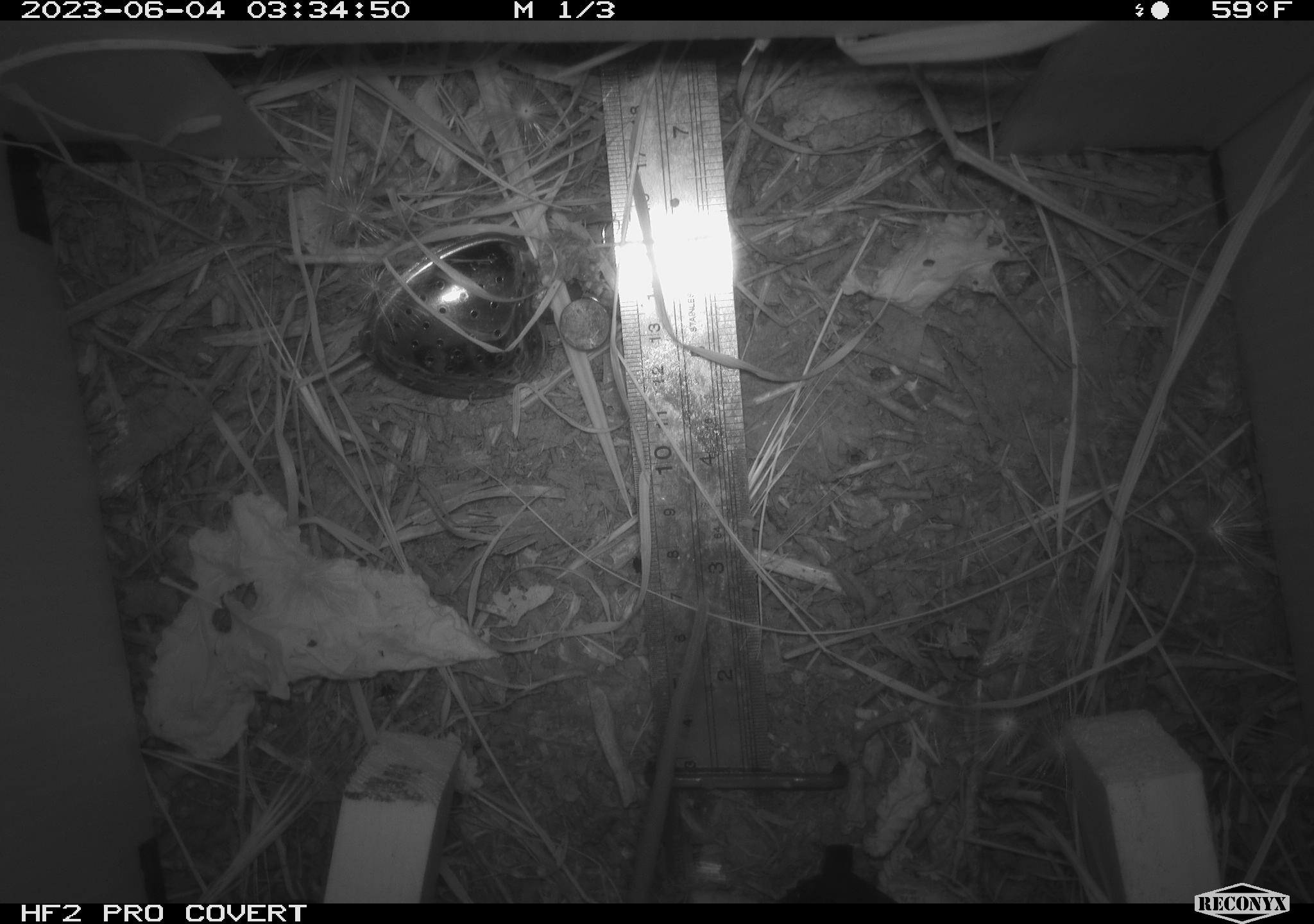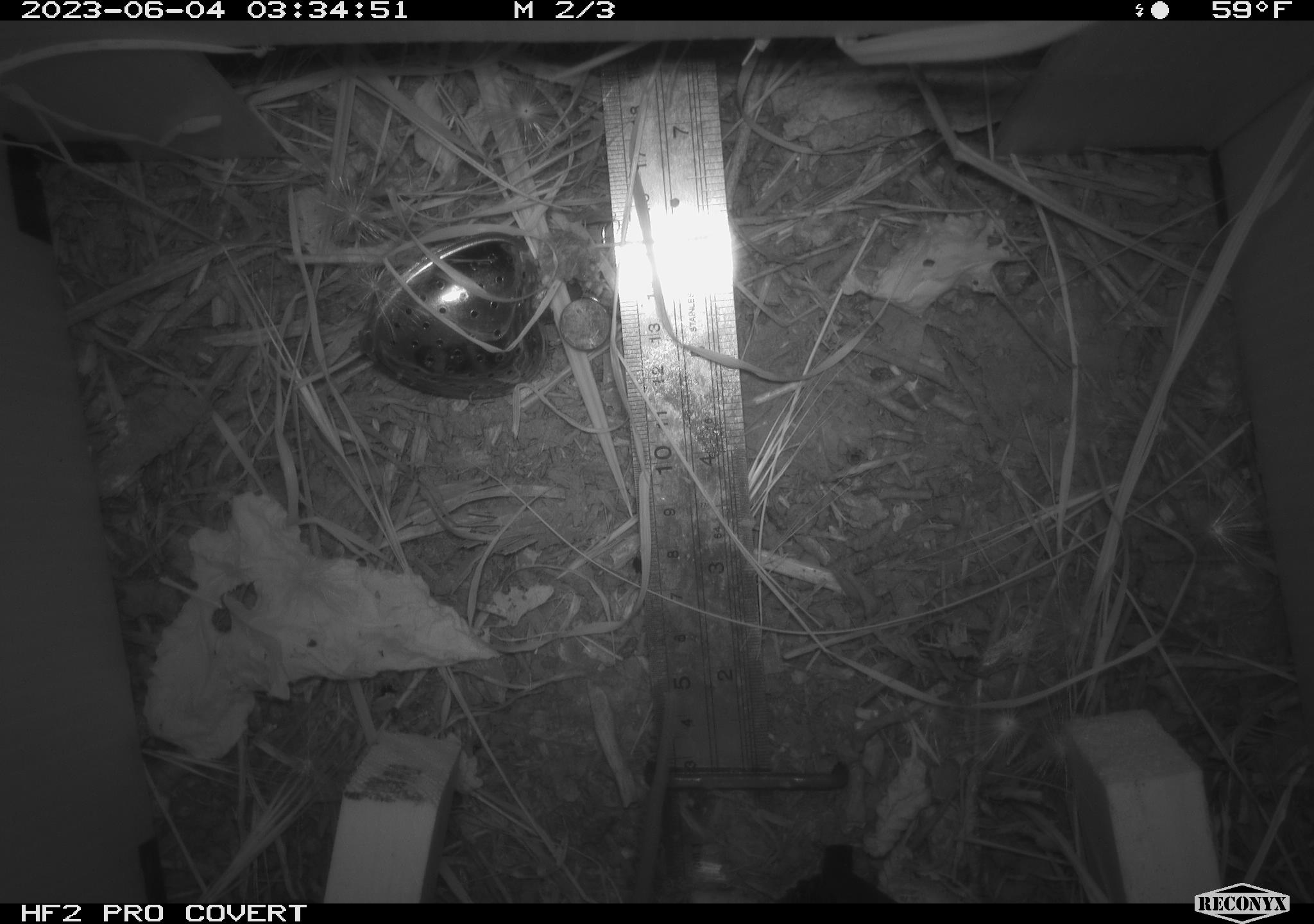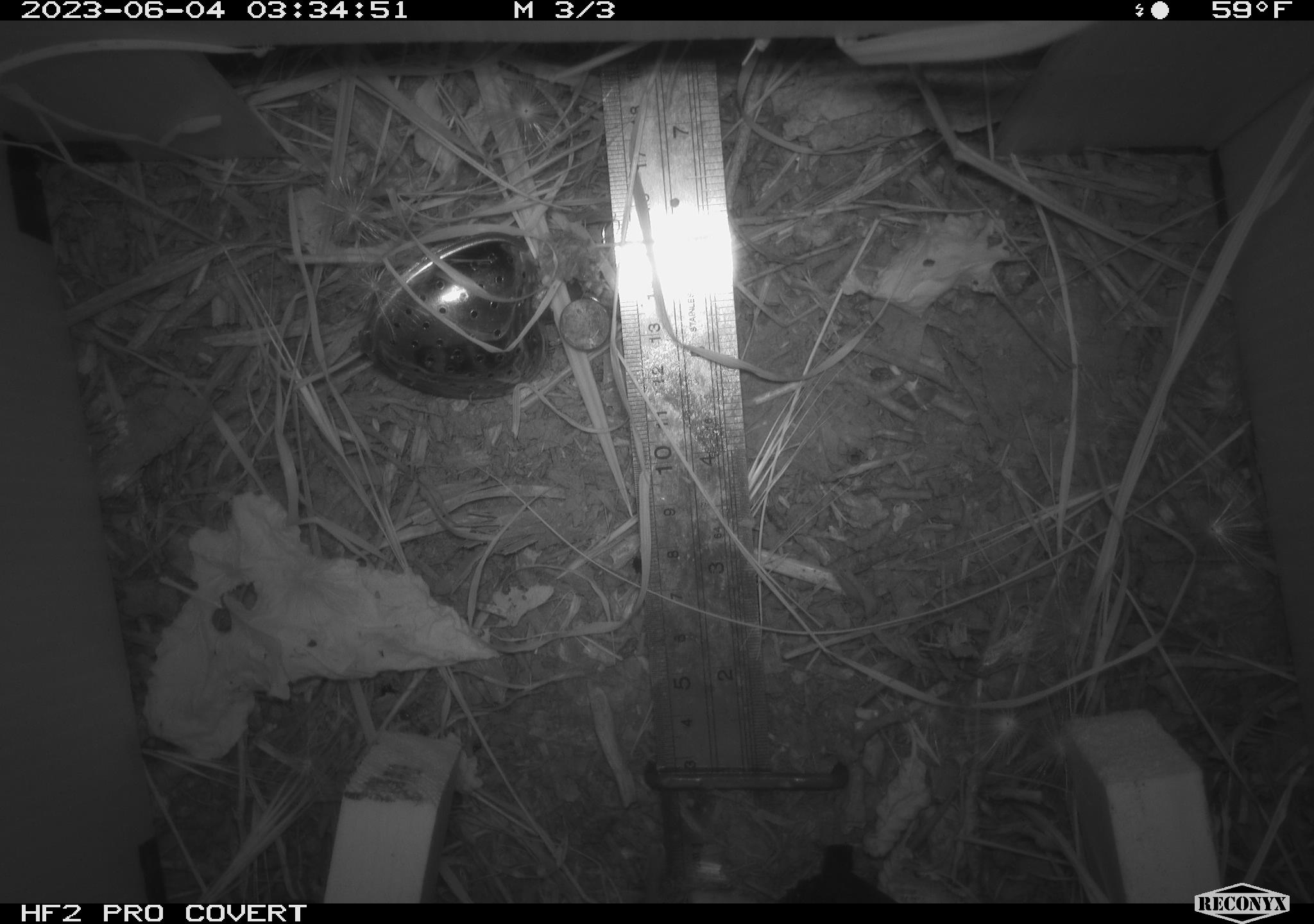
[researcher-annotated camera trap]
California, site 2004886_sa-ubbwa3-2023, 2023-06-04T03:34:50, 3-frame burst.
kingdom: Animalia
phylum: Chordata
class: Mammalia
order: Rodentia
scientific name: Rodentia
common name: mouse species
Mouse species (Rodentia).